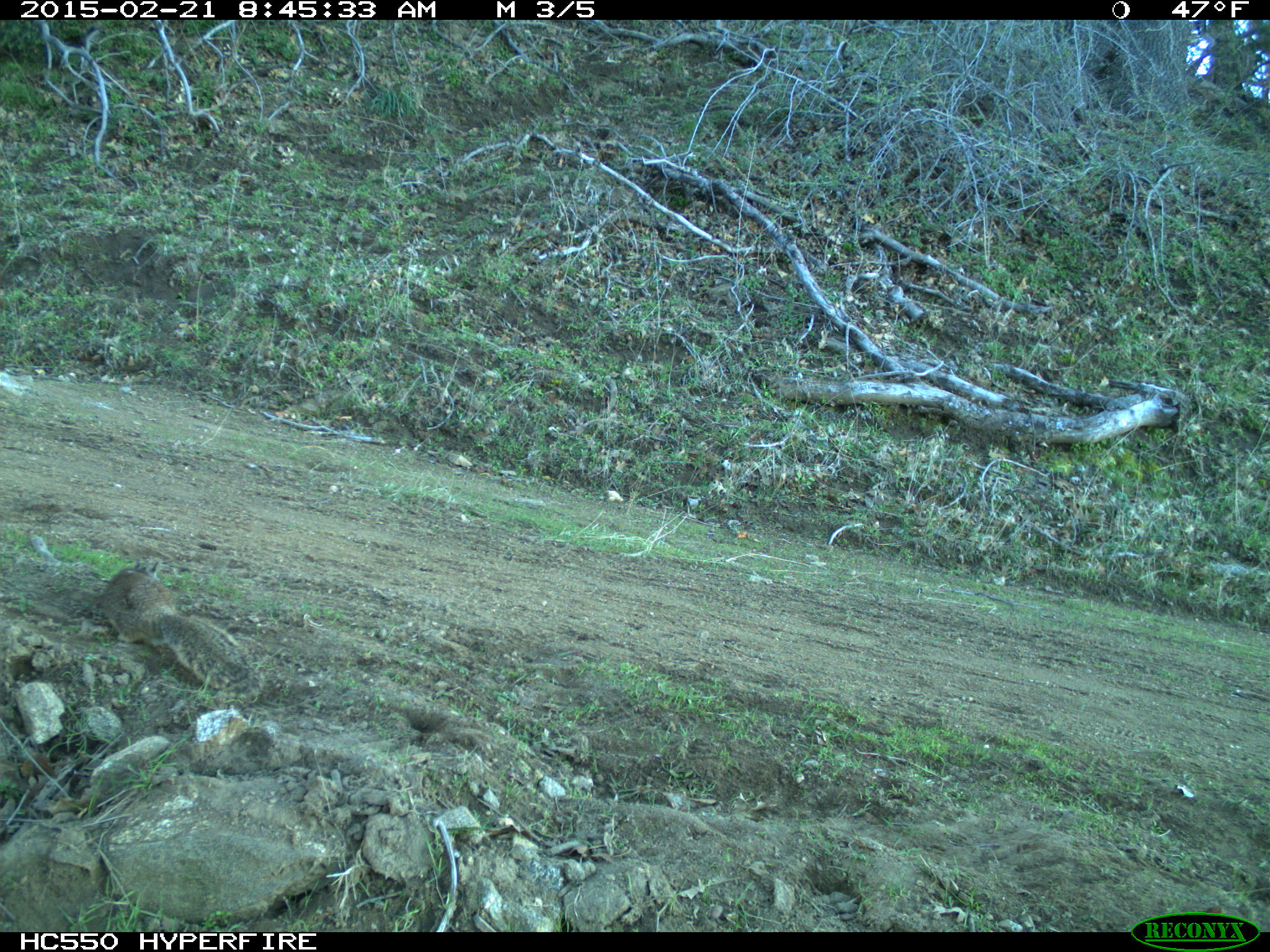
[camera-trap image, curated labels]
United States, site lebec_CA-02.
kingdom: Animalia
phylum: Chordata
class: Mammalia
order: Rodentia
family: Sciuridae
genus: Otospermophilus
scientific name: Otospermophilus beecheyi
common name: california ground squirrel